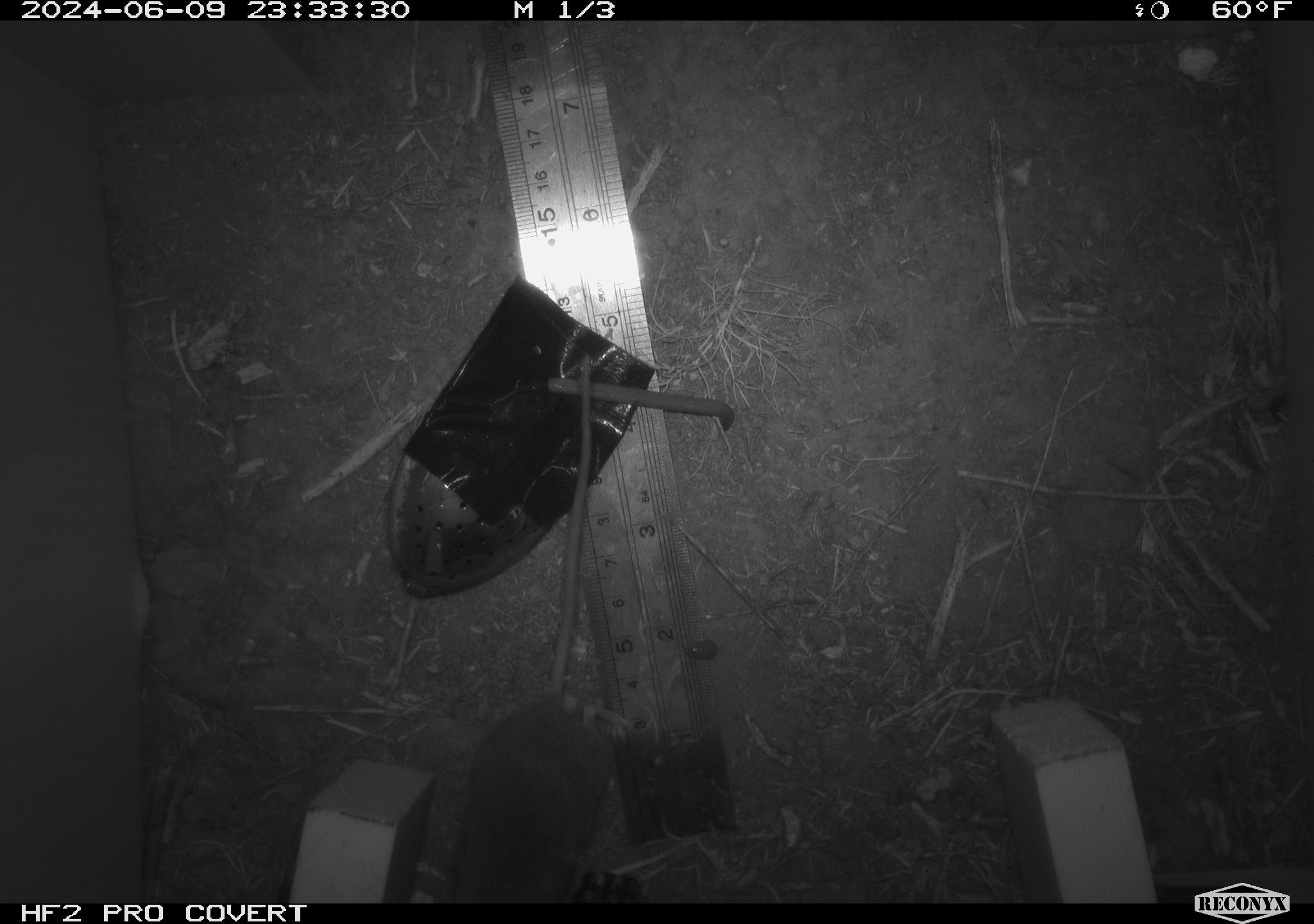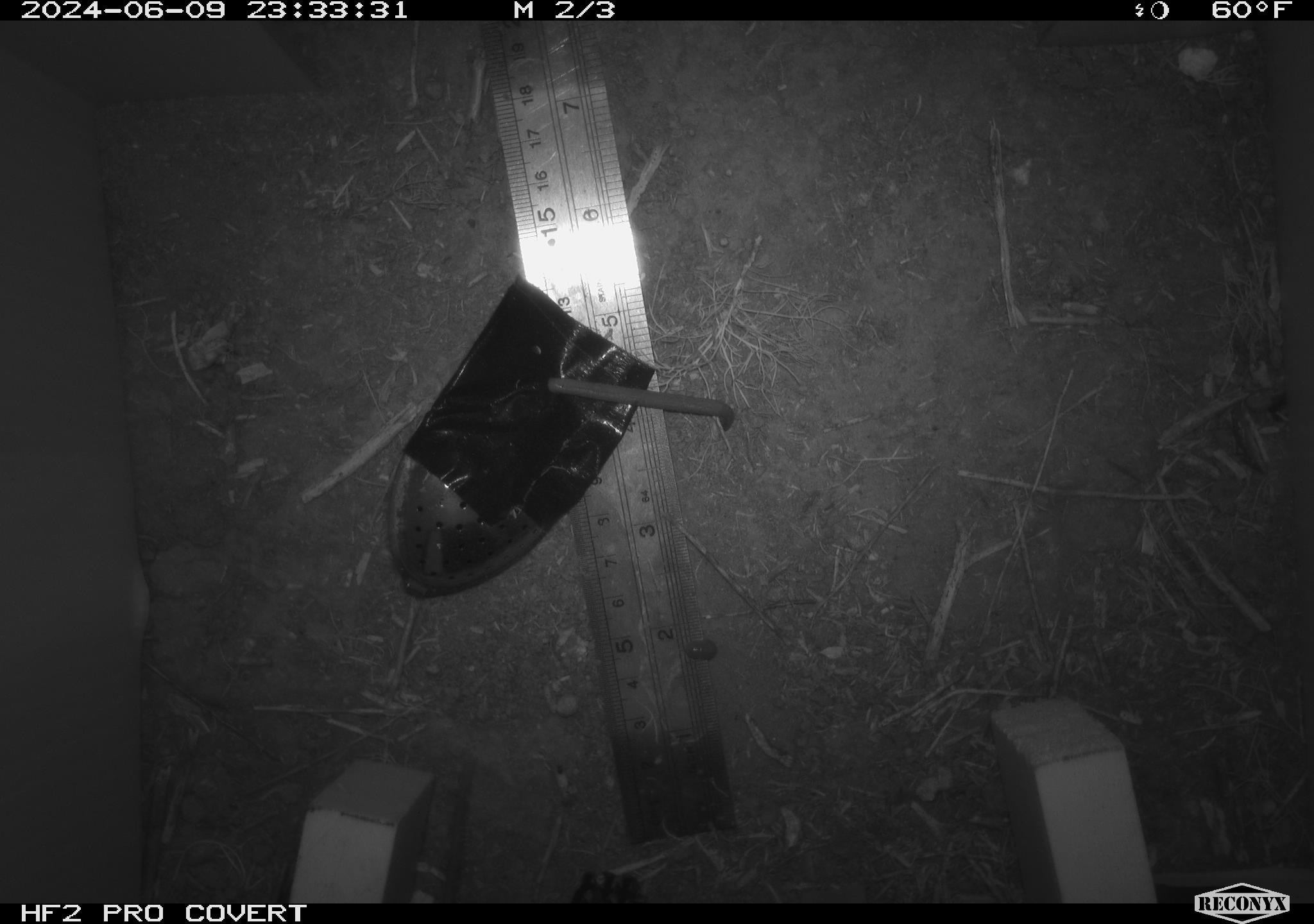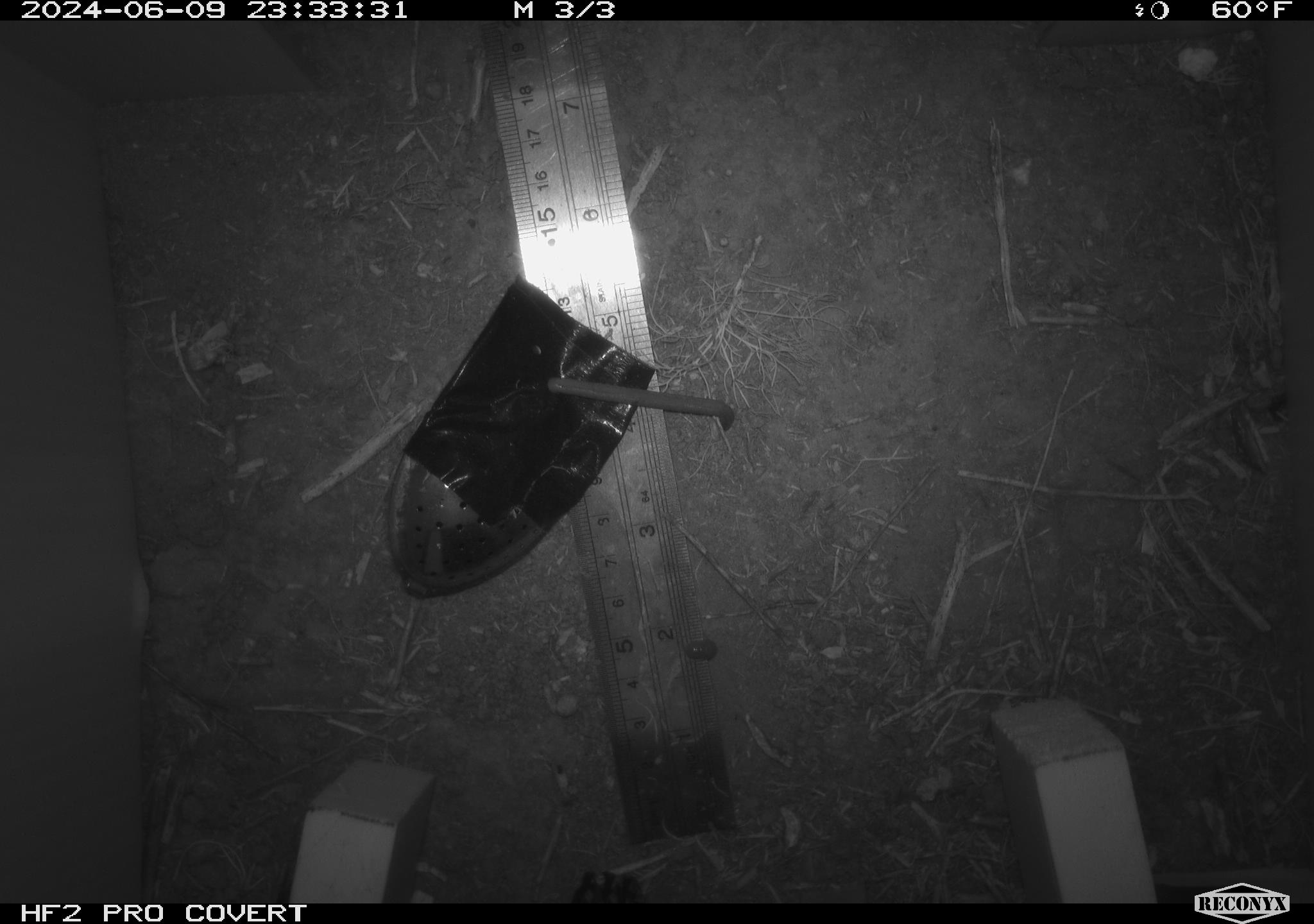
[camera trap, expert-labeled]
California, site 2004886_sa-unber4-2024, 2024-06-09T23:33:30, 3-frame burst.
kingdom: Animalia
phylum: Chordata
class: Mammalia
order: Rodentia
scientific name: Rodentia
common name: mouse species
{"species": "mouse species (Rodentia)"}